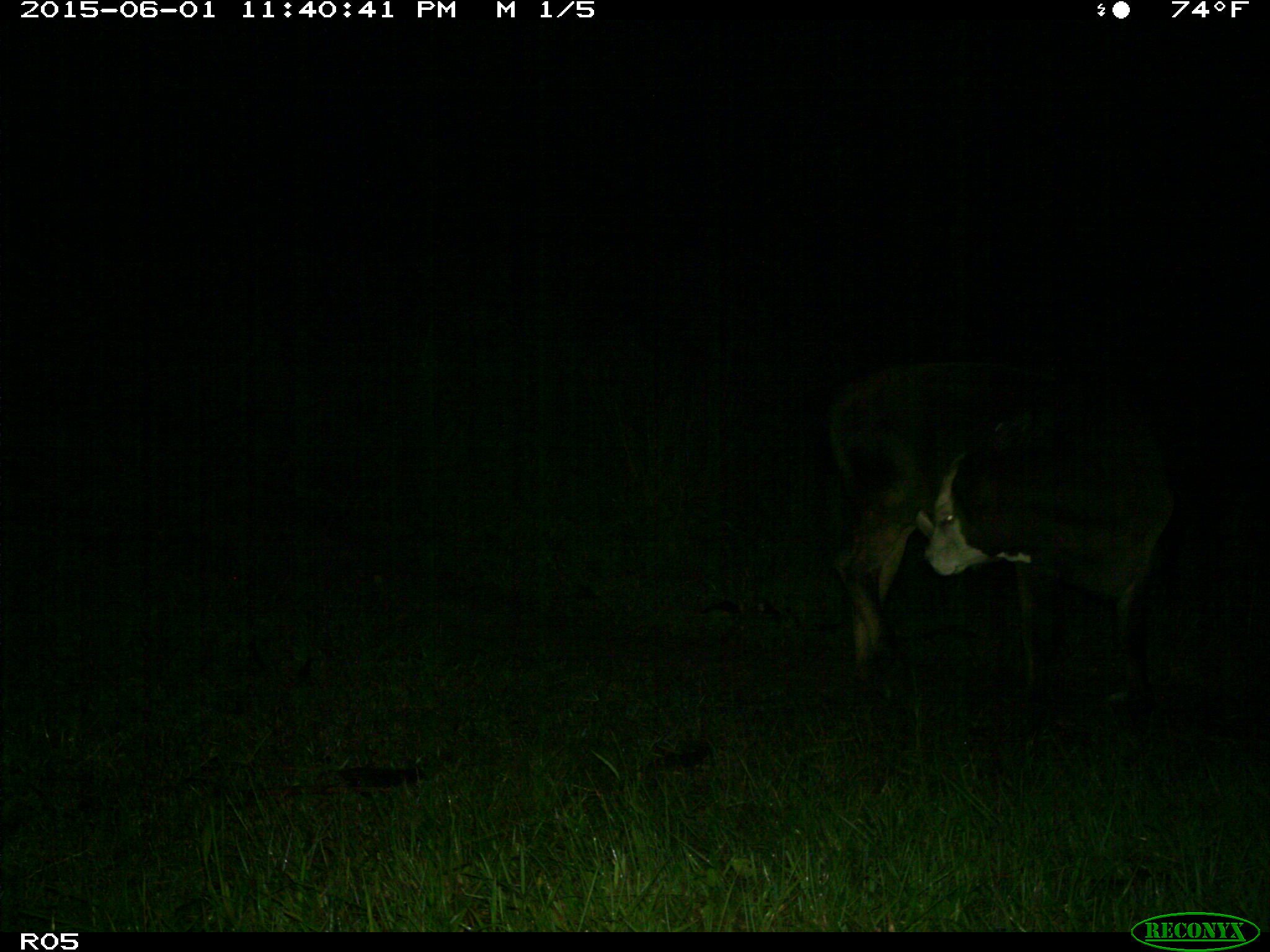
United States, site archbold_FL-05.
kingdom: Animalia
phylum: Chordata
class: Mammalia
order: Artiodactyla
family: Bovidae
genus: Bos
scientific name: Bos taurus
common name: domestic cow